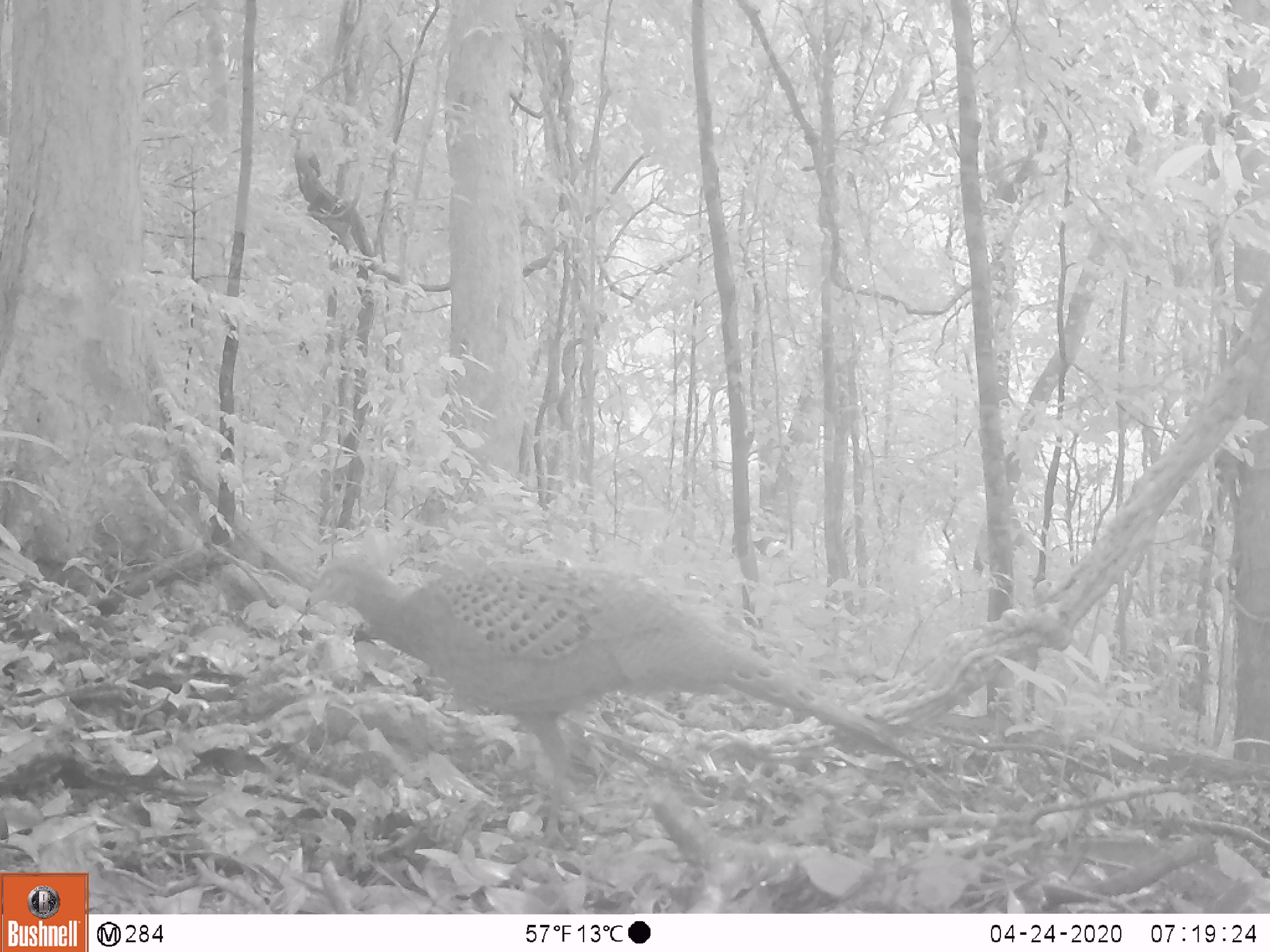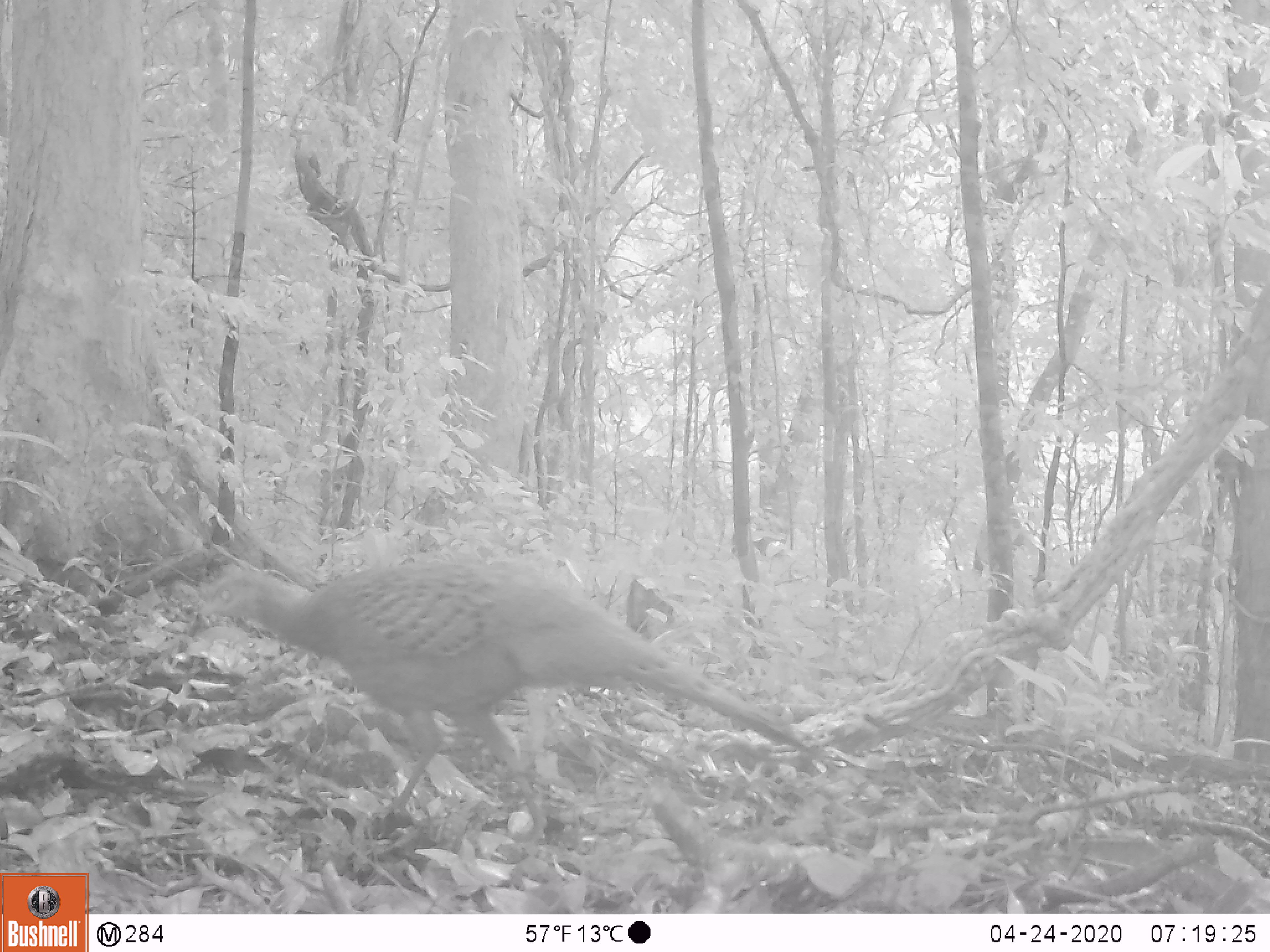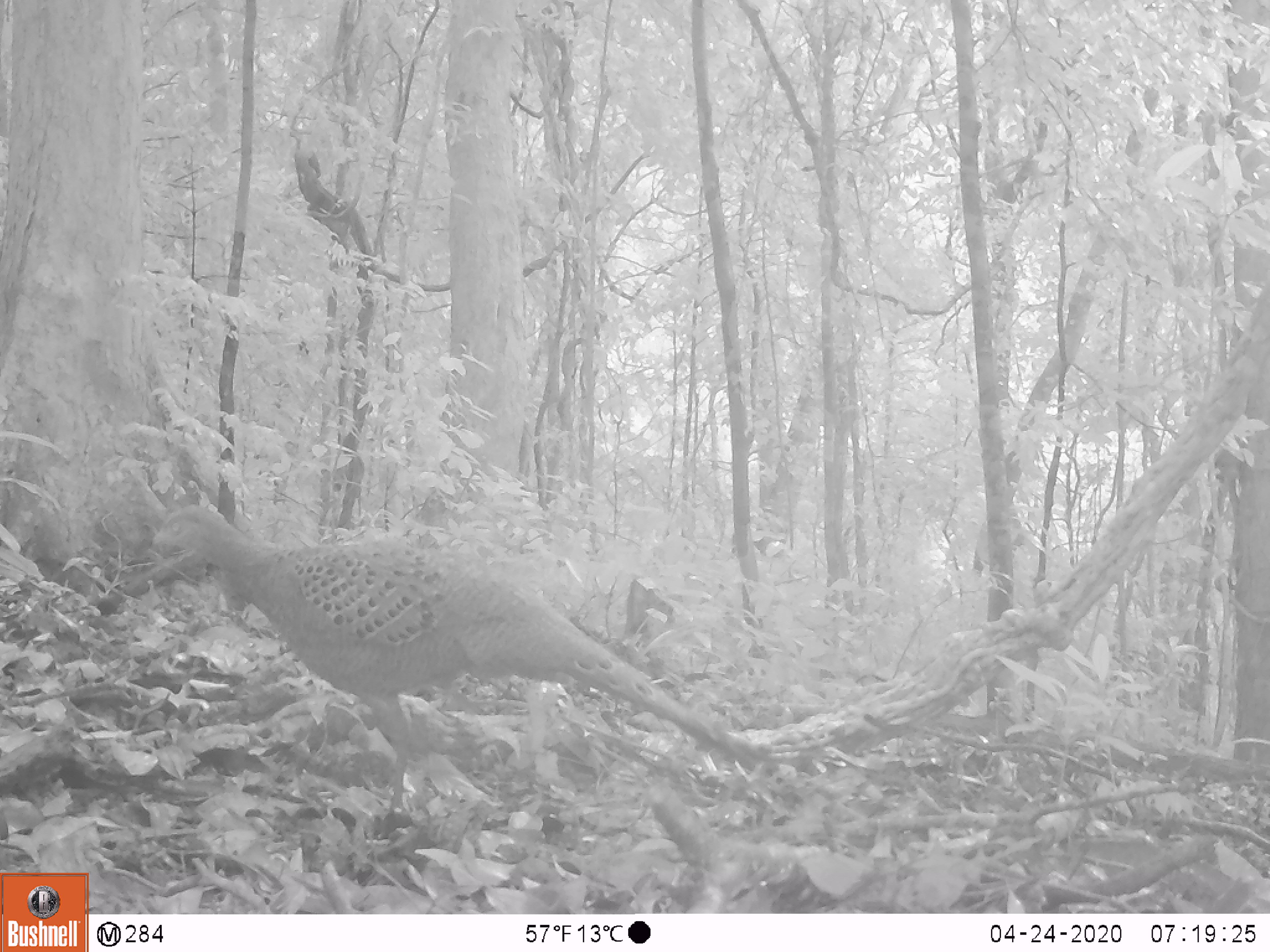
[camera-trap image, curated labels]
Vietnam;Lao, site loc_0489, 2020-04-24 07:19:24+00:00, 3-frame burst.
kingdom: Animalia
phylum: Chordata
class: Aves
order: Galliformes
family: Phasianidae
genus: Polyplectron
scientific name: Polyplectron bicalcaratum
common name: gray peacock-pheasant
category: grey peacock pheasant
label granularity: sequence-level